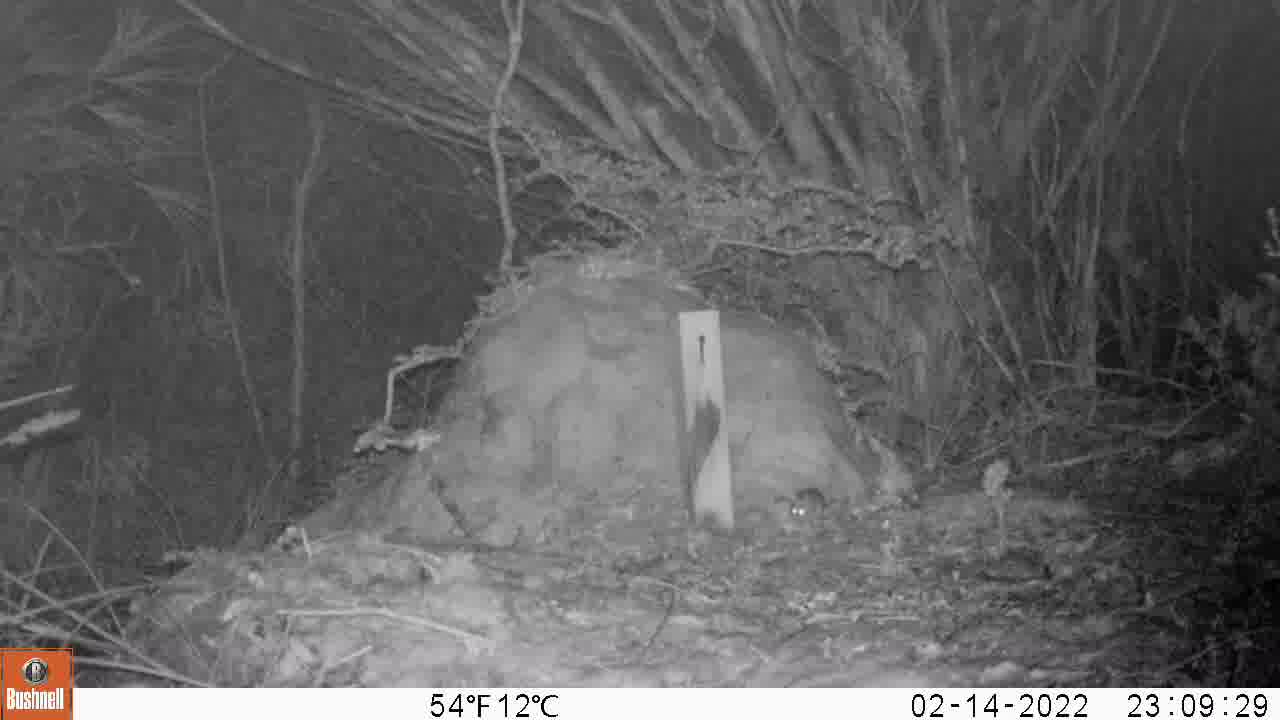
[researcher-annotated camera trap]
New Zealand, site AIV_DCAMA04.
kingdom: Animalia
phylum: Chordata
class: Mammalia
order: Rodentia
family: Muridae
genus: Mus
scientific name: Mus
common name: mouse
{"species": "mouse (Mus)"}